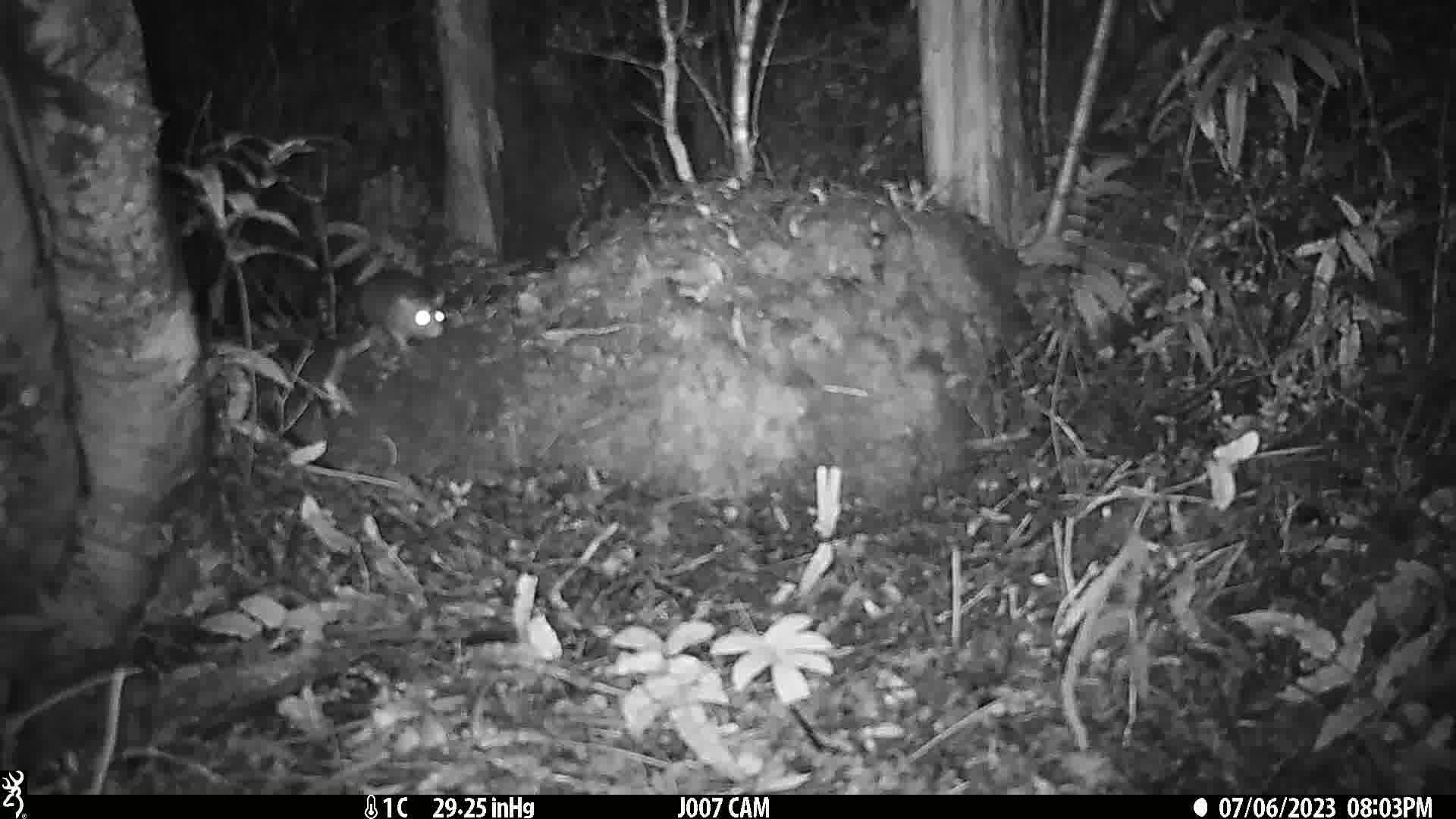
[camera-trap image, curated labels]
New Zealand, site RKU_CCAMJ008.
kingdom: Animalia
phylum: Chordata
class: Mammalia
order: Rodentia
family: Muridae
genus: Rattus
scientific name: Rattus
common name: rat